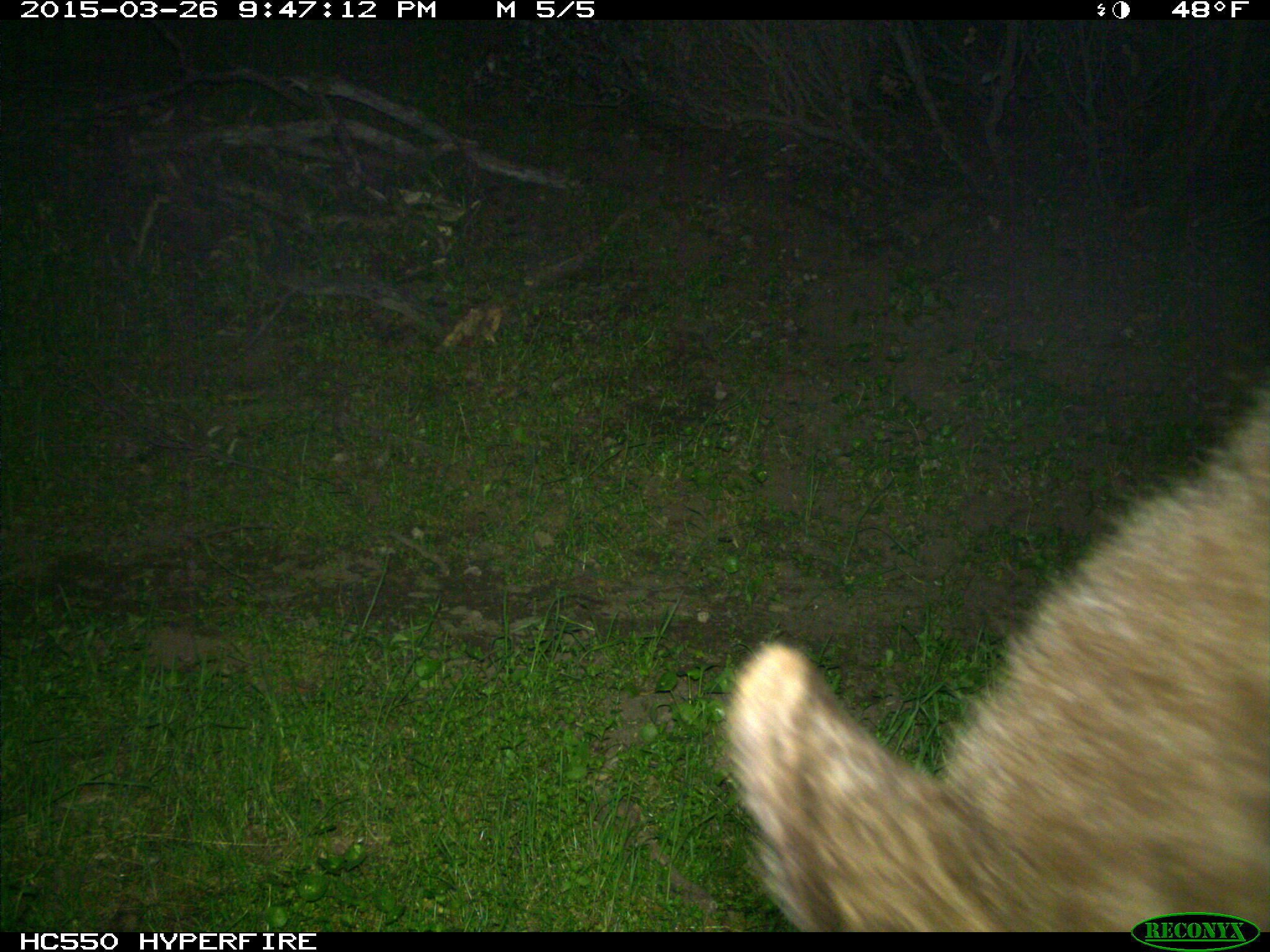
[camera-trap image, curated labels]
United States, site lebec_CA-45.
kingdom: Animalia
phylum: Chordata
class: Mammalia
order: Carnivora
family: Ursidae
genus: Ursus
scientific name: Ursus americanus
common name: american black bear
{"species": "Ursus americanus (american black bear)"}